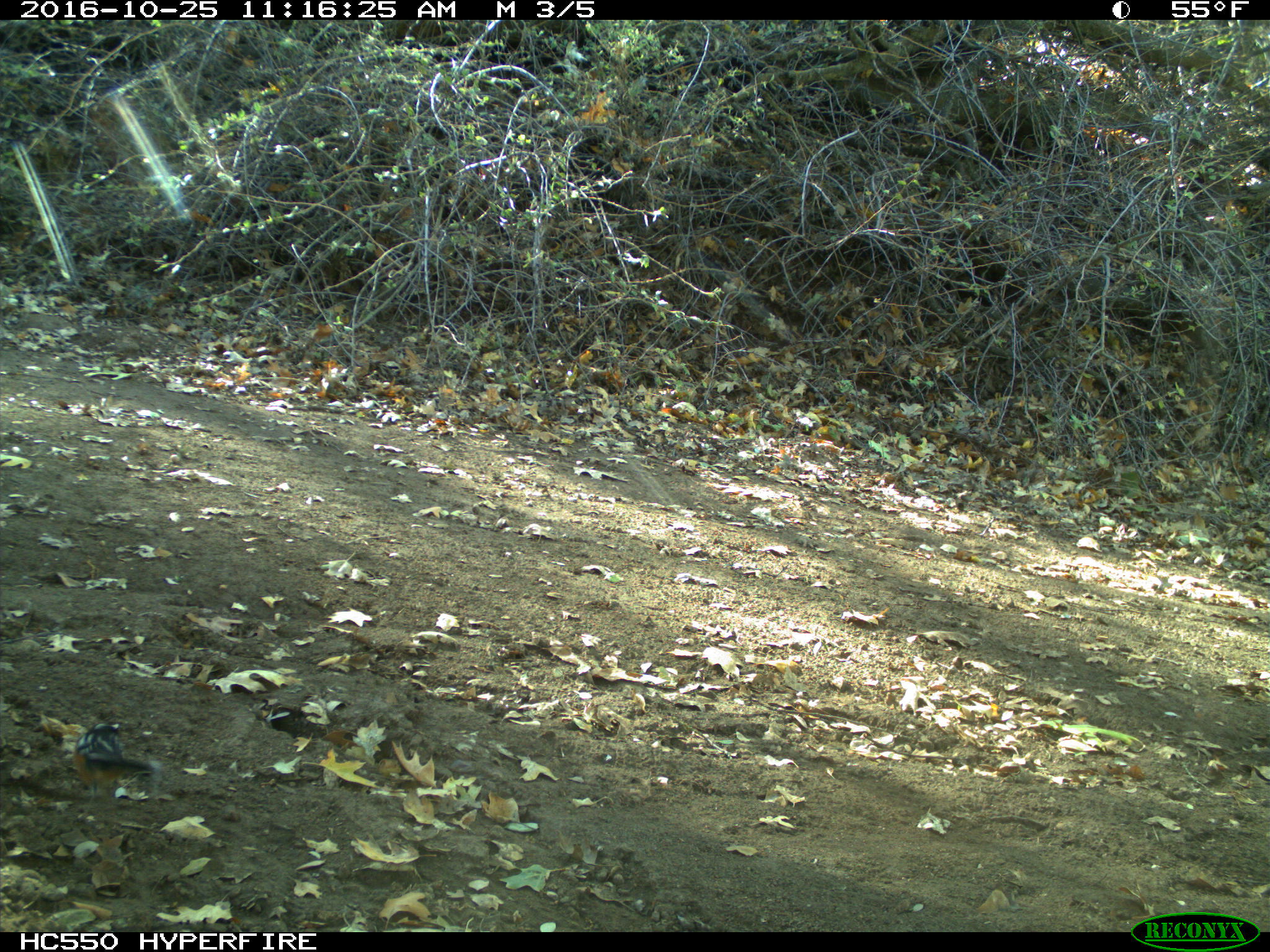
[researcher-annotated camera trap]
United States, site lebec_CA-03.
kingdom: Animalia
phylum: Chordata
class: Aves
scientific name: Aves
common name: birds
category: unidentified bird